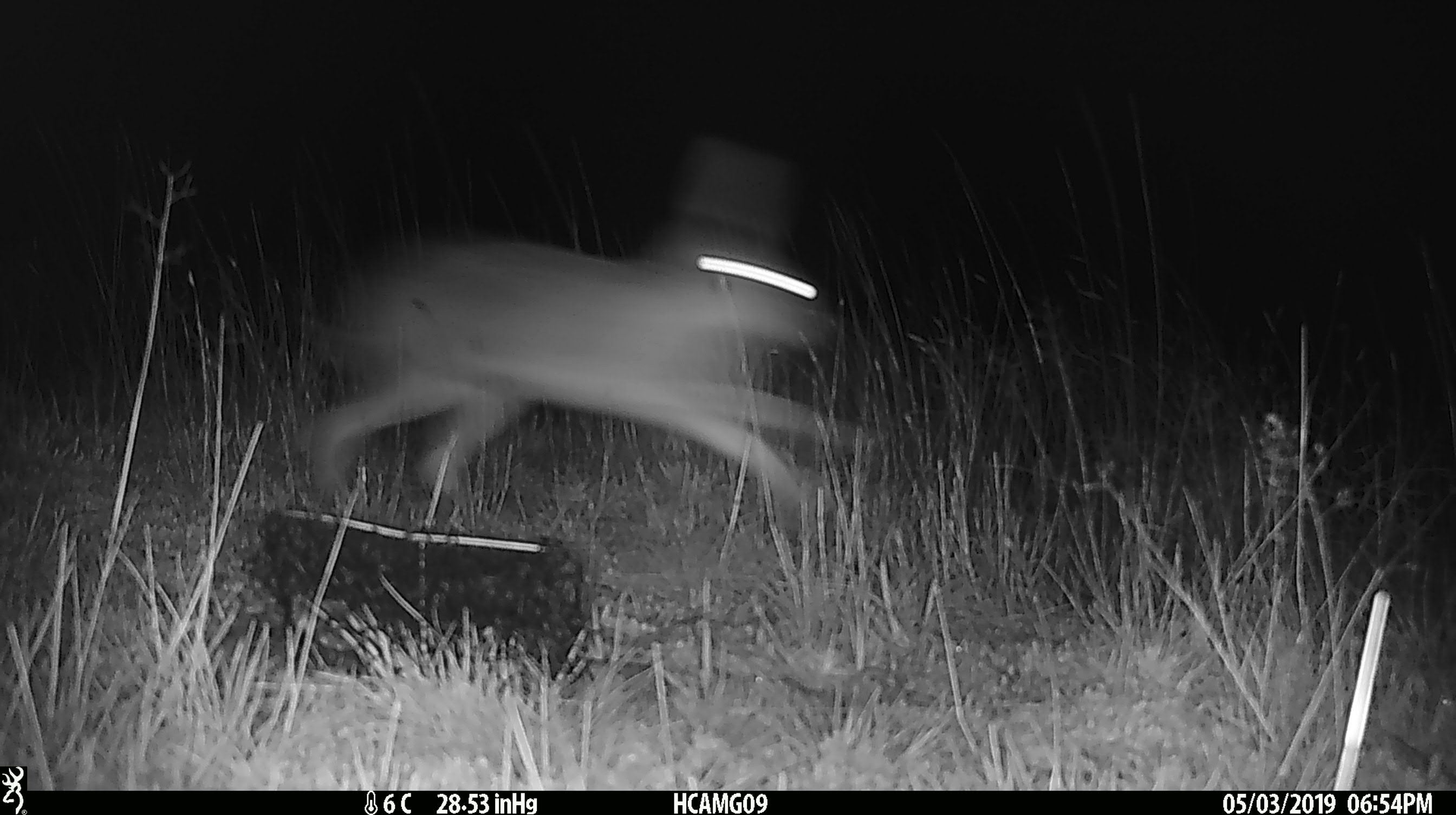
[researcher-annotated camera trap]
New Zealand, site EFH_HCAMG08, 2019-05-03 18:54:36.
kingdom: Animalia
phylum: Chordata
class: Mammalia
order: Lagomorpha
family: Leporidae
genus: Lepus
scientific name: Lepus europaeus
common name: brown hare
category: hare